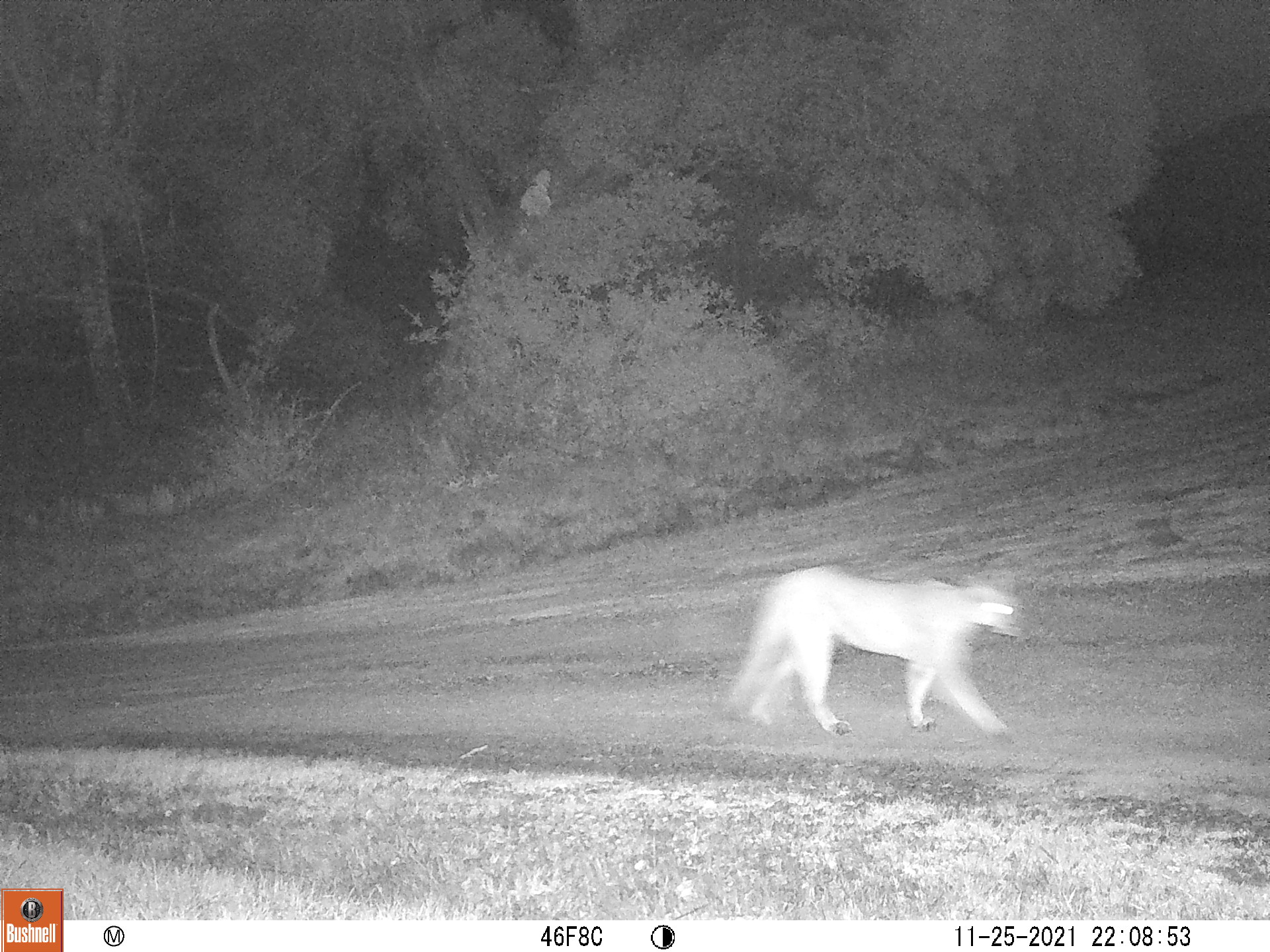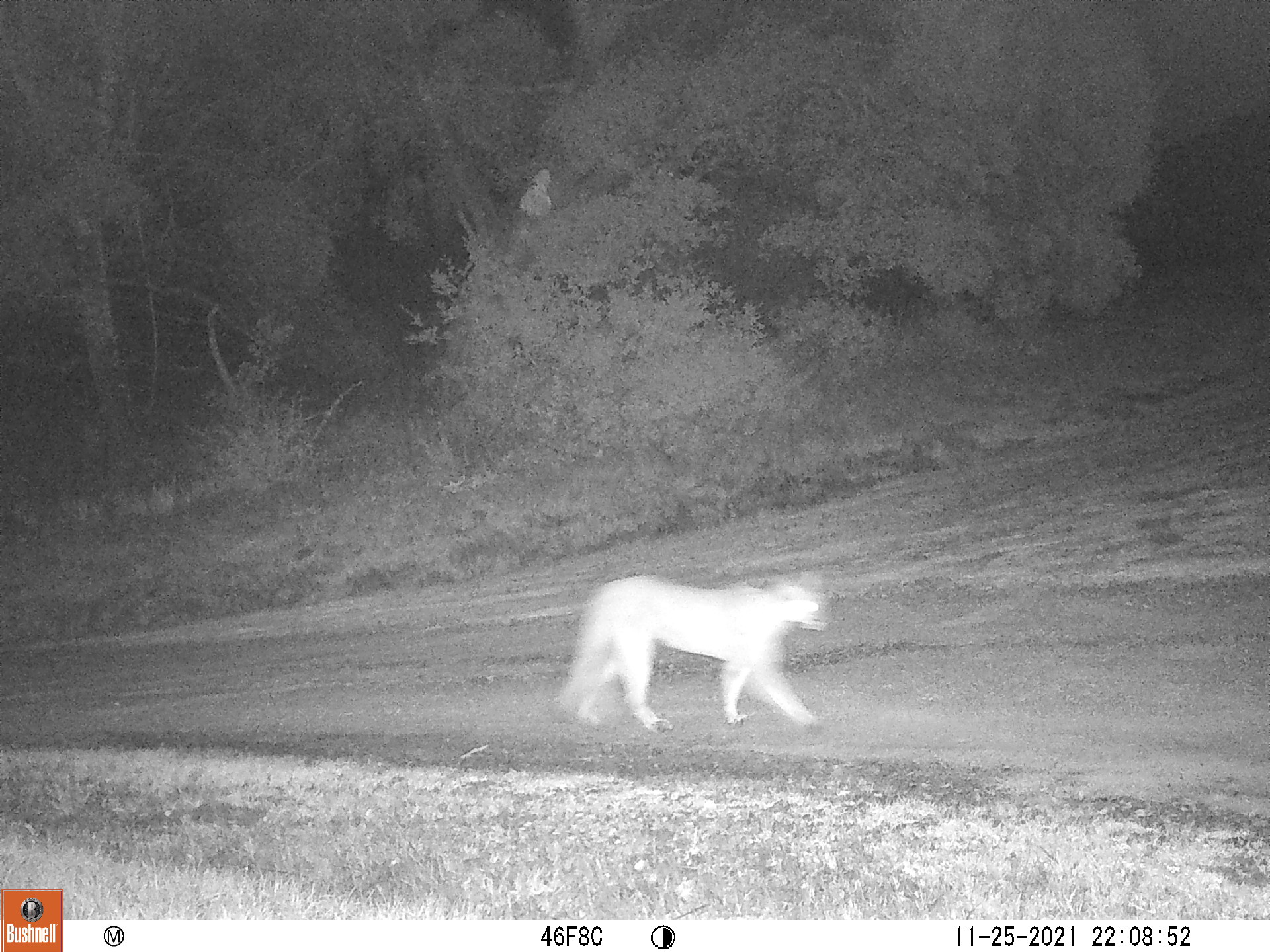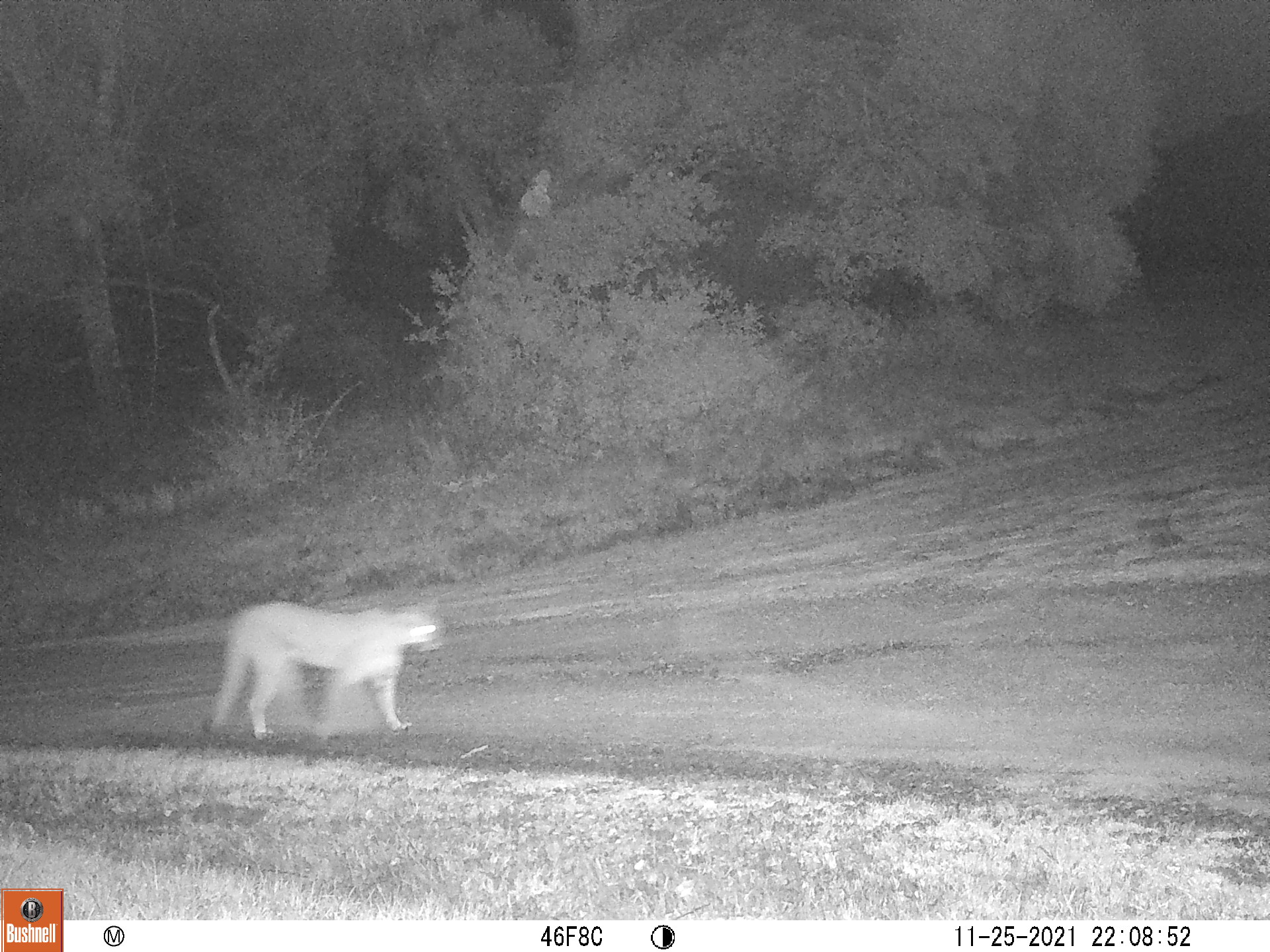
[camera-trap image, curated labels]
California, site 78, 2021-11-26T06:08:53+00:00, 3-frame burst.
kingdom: Animalia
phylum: Chordata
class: Mammalia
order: Carnivora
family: Felidae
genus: Puma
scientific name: Puma concolor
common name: puma